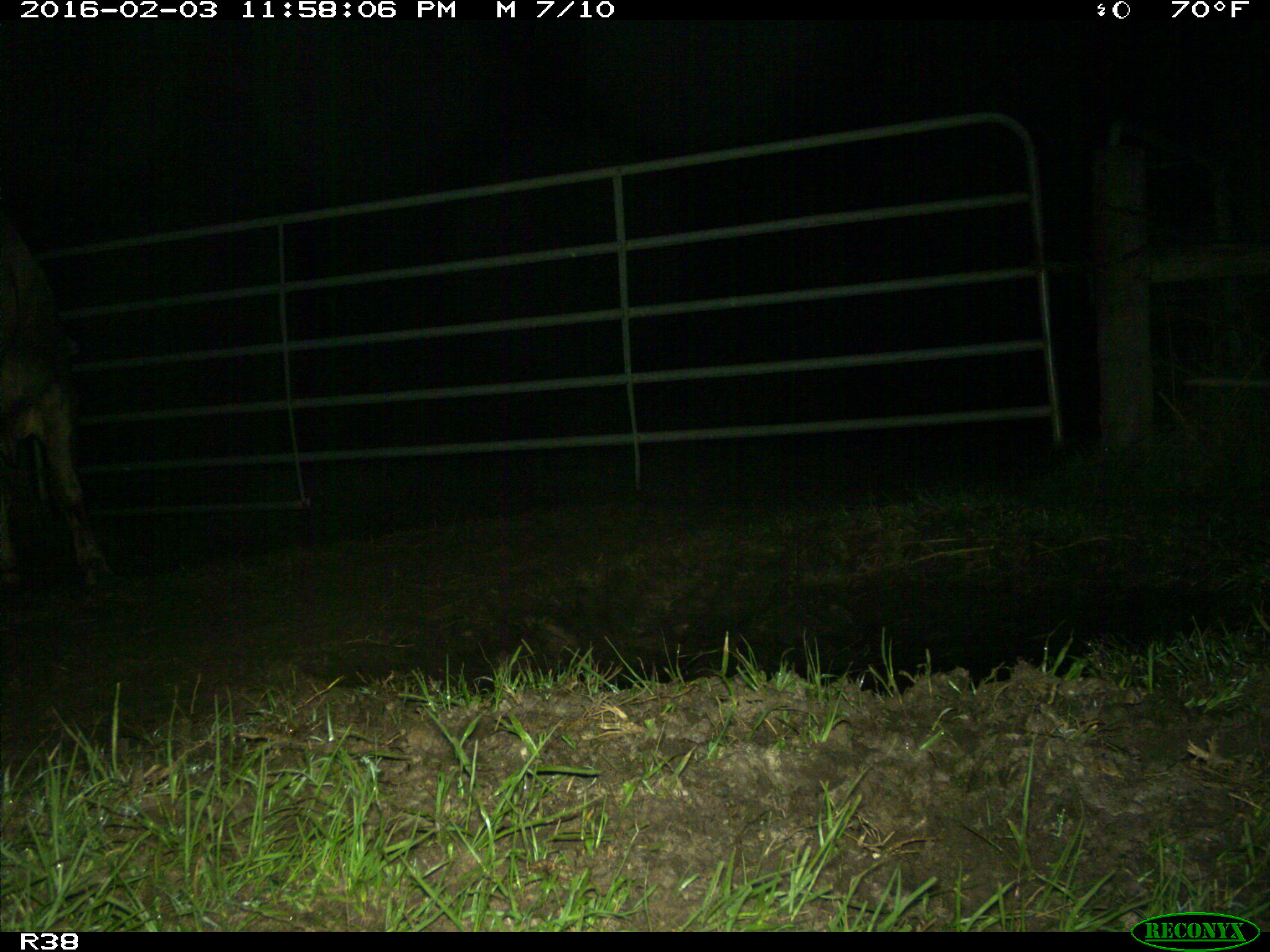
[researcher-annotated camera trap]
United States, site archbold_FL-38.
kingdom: Animalia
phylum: Chordata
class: Mammalia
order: Artiodactyla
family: Bovidae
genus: Bos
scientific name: Bos taurus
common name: domestic cow